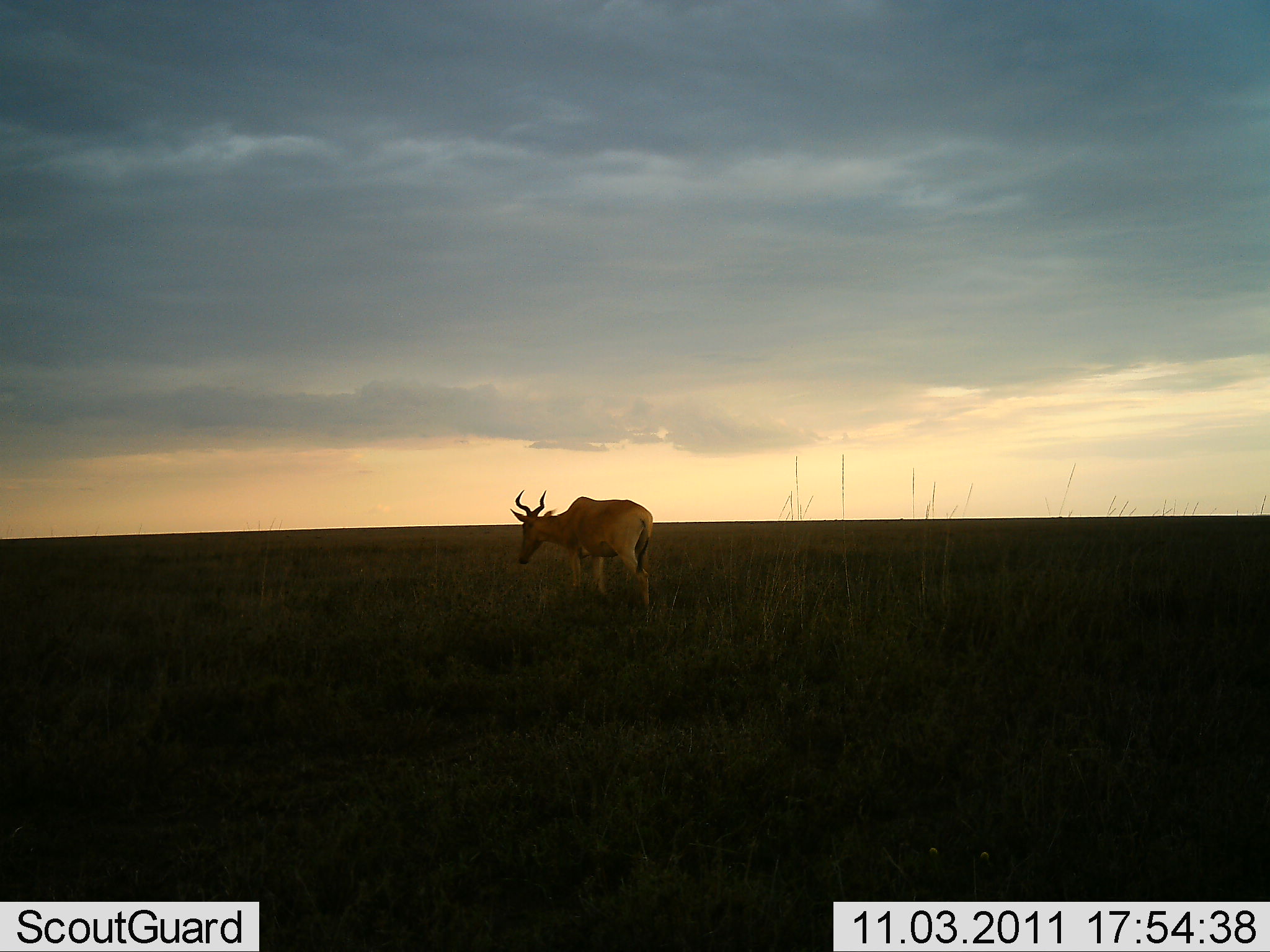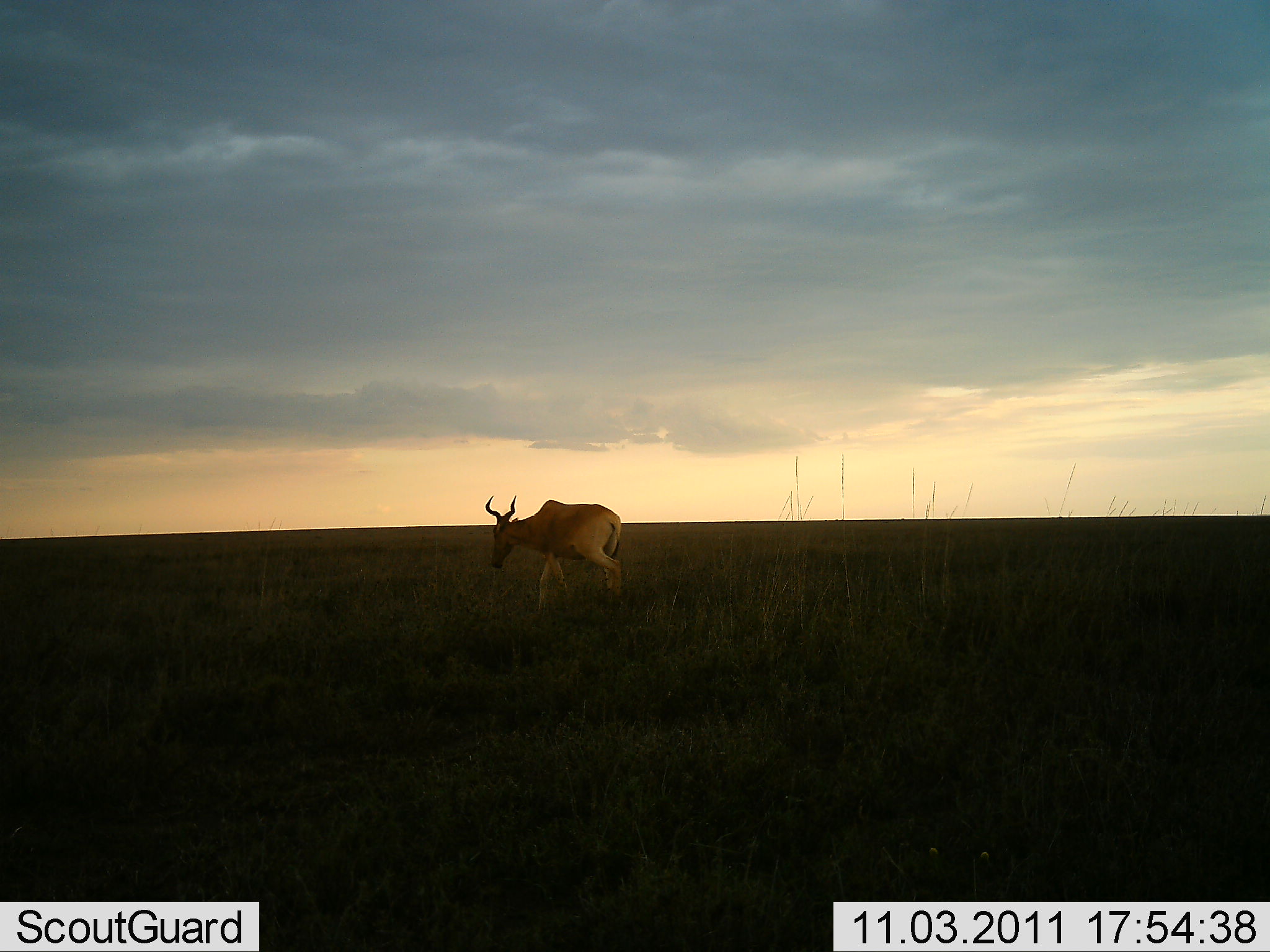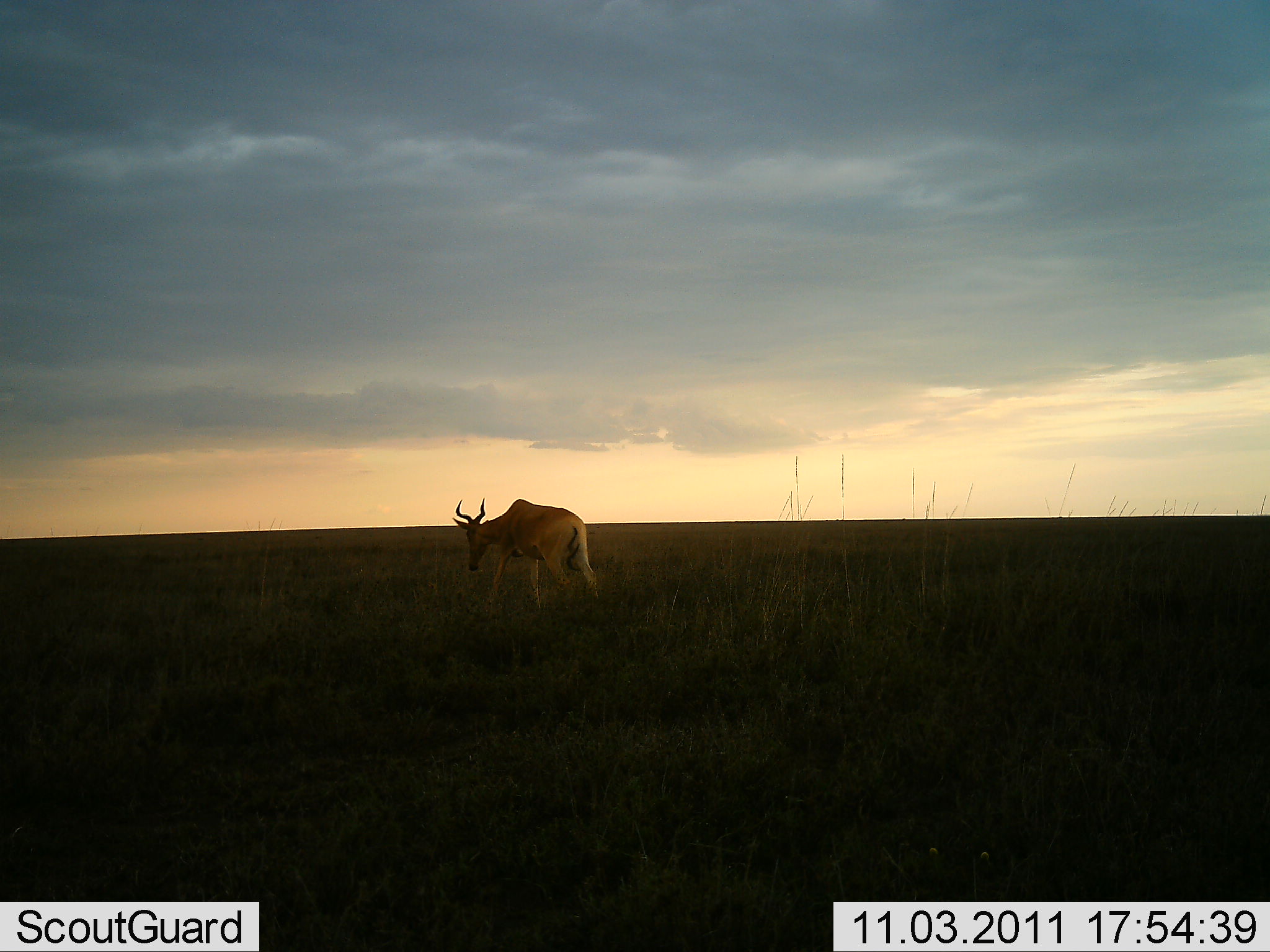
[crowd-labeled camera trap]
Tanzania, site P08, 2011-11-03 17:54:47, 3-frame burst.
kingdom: Animalia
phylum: Chordata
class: Mammalia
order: Artiodactyla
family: Bovidae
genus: Alcelaphus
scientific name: Alcelaphus buselaphus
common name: hartebeest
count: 1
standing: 9%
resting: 0%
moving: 91%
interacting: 0%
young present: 0%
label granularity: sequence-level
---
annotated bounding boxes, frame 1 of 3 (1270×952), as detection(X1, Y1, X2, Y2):
animal: detection(509, 489, 654, 611)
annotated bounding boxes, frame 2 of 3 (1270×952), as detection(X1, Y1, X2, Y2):
animal: detection(485, 495, 624, 601)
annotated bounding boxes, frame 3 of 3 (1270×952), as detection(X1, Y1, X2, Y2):
animal: detection(451, 498, 601, 613)